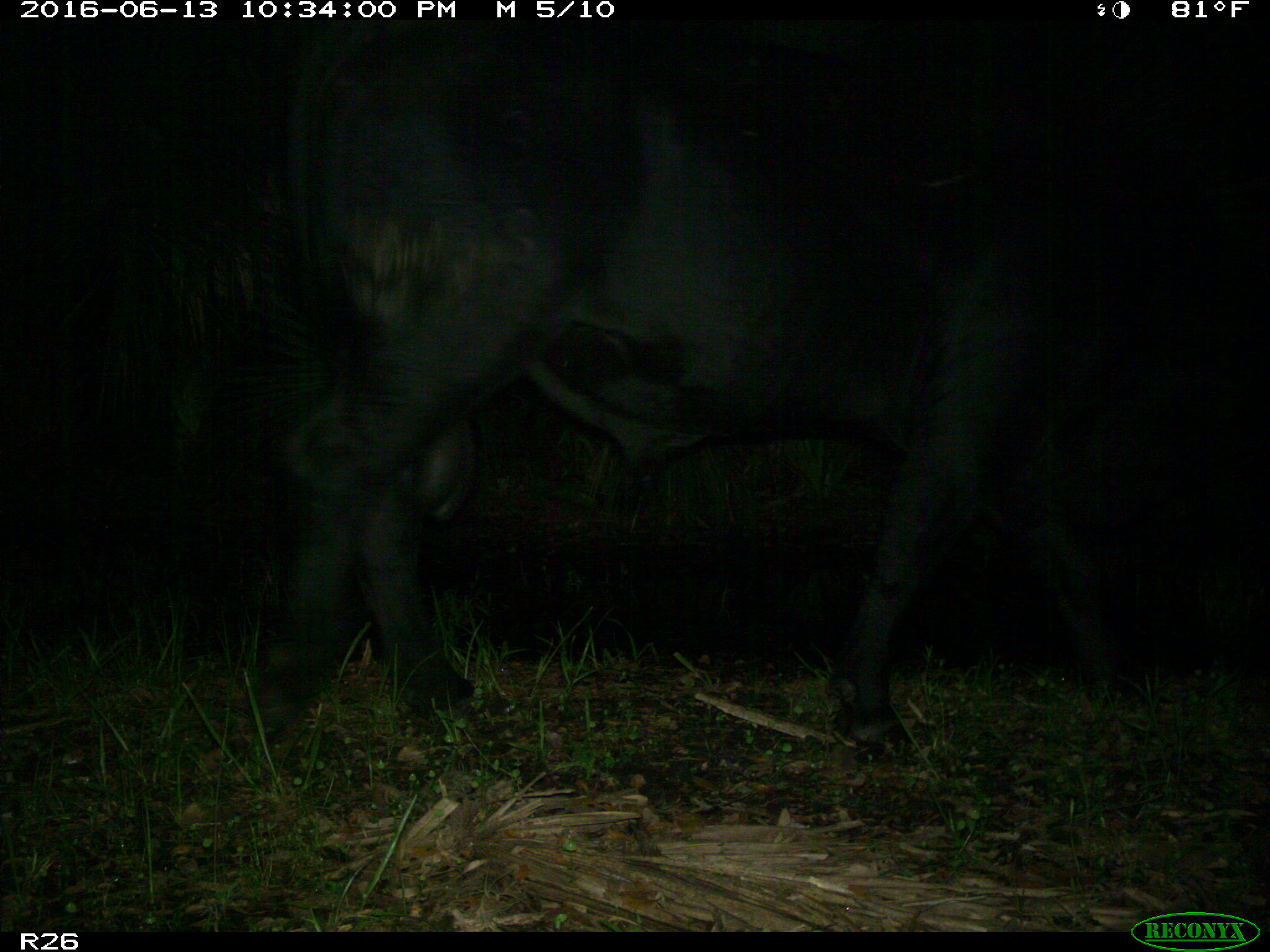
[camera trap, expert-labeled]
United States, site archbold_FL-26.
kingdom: Animalia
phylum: Chordata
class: Mammalia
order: Artiodactyla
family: Bovidae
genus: Bos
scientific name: Bos taurus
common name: domestic cow